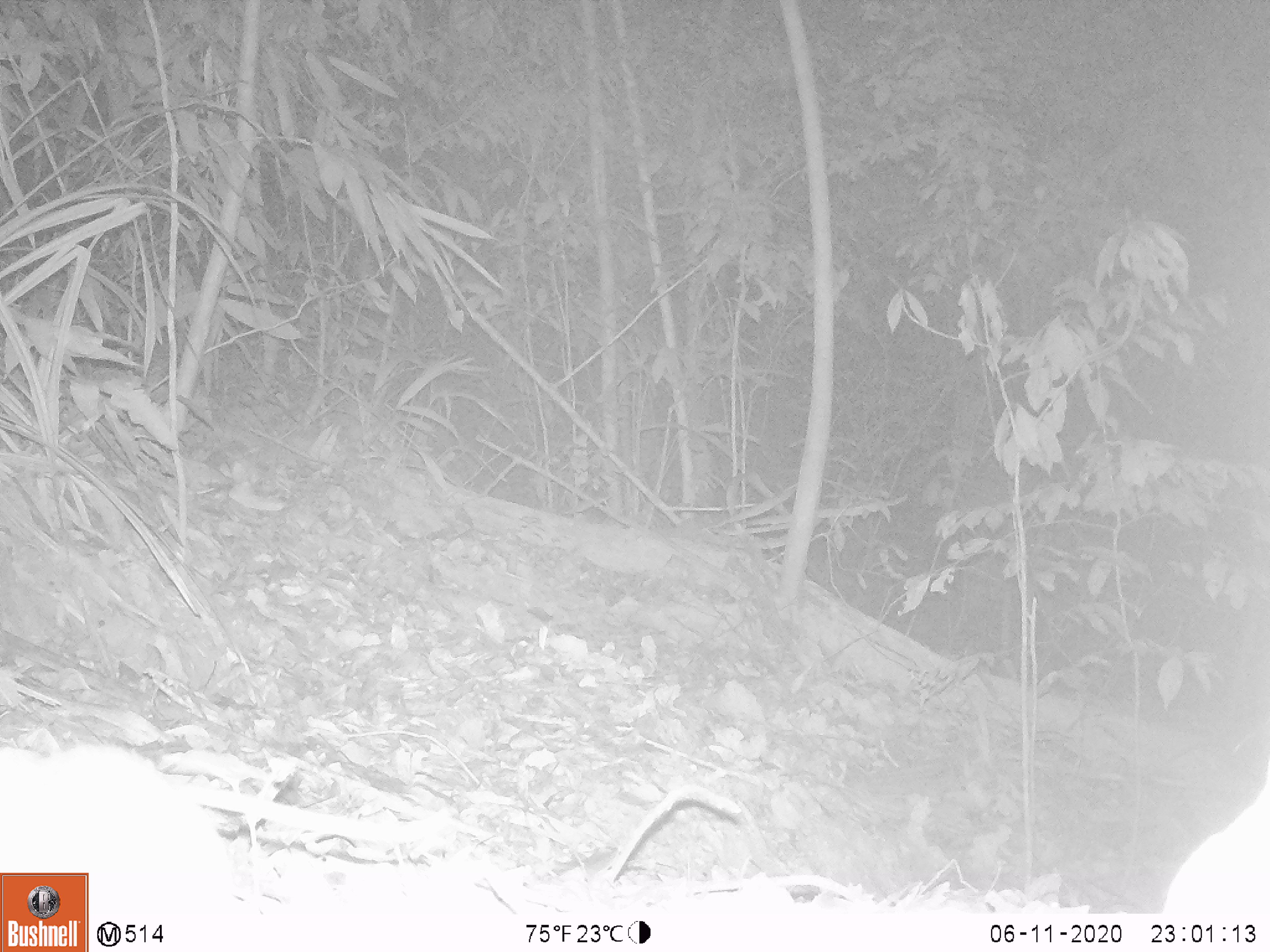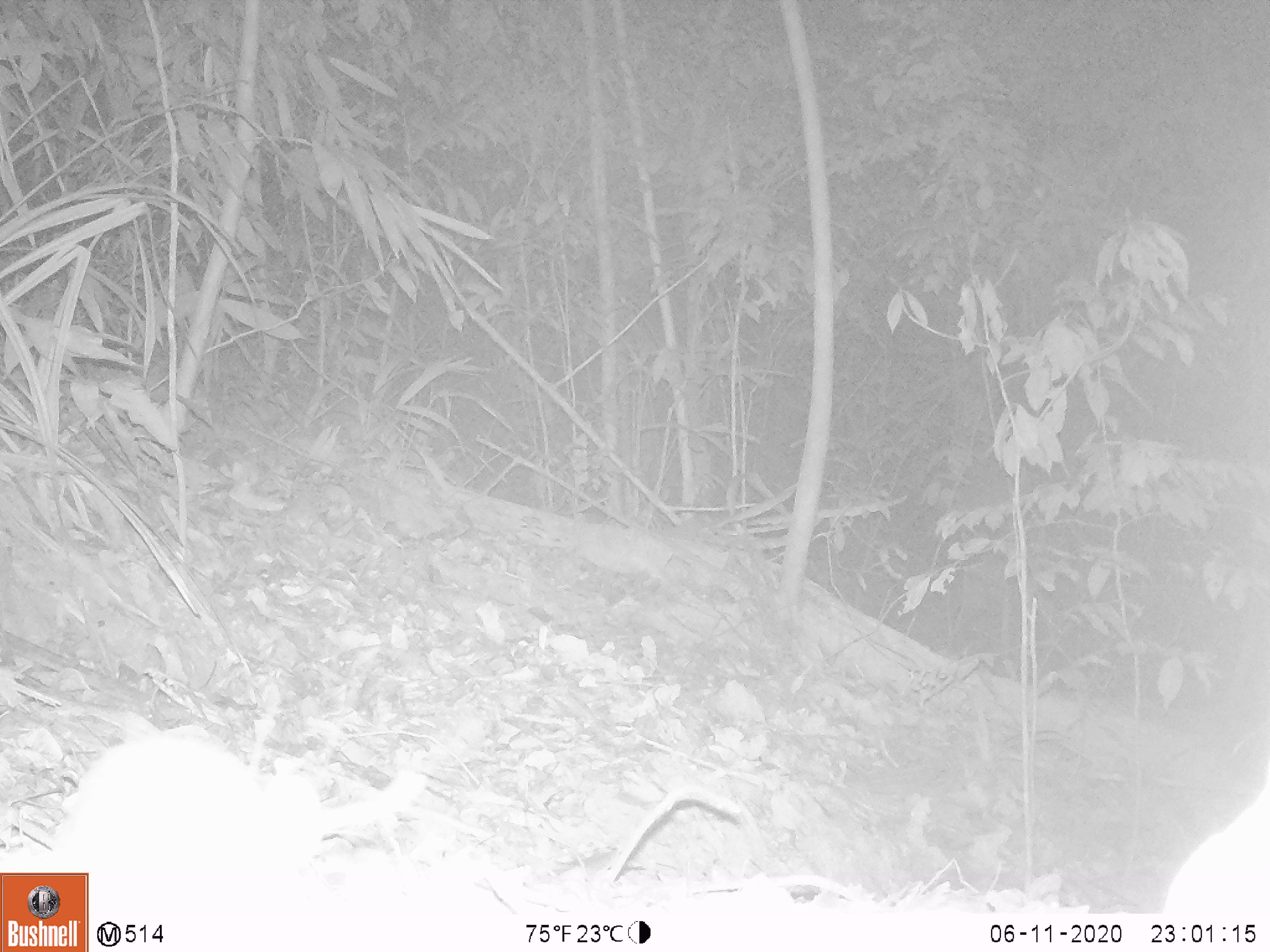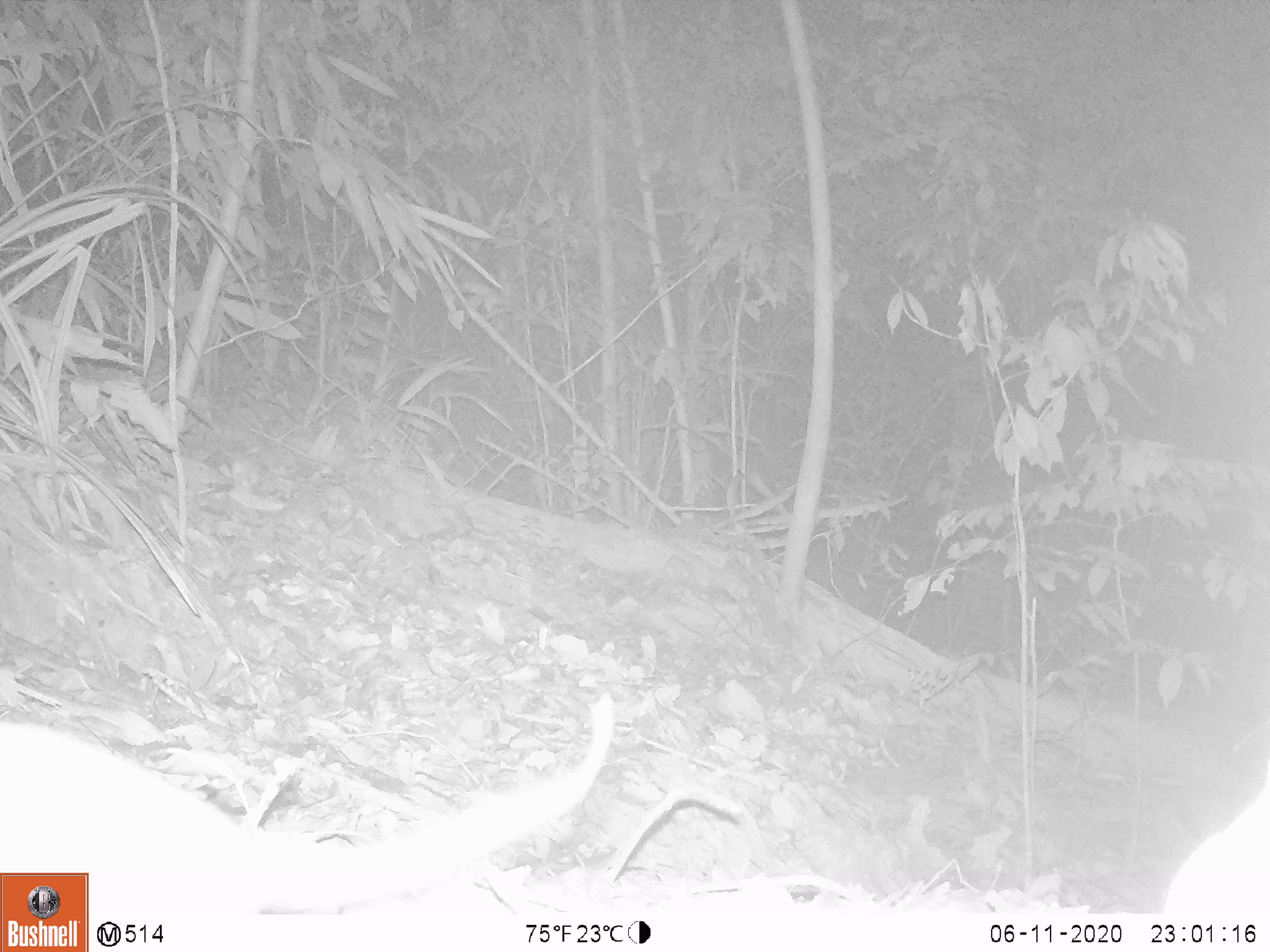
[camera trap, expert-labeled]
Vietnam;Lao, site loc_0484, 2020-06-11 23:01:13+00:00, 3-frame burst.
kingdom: Animalia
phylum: Chordata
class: Mammalia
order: Rodentia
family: Muridae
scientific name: Muridae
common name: old-world mice and rats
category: unidentified murid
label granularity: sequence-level